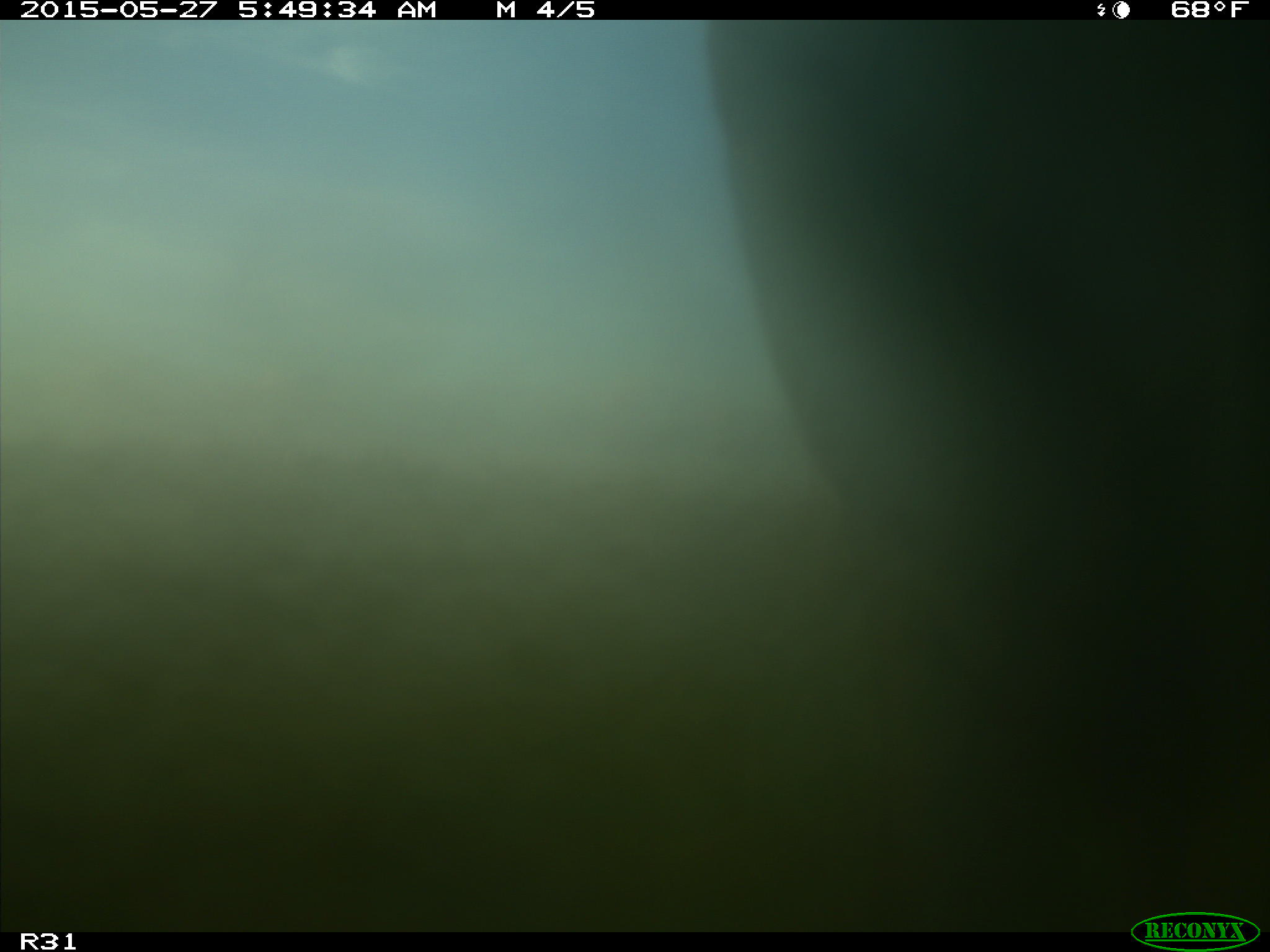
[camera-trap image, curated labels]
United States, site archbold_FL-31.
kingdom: Animalia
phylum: Chordata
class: Mammalia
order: Artiodactyla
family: Bovidae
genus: Bos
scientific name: Bos taurus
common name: domestic cow